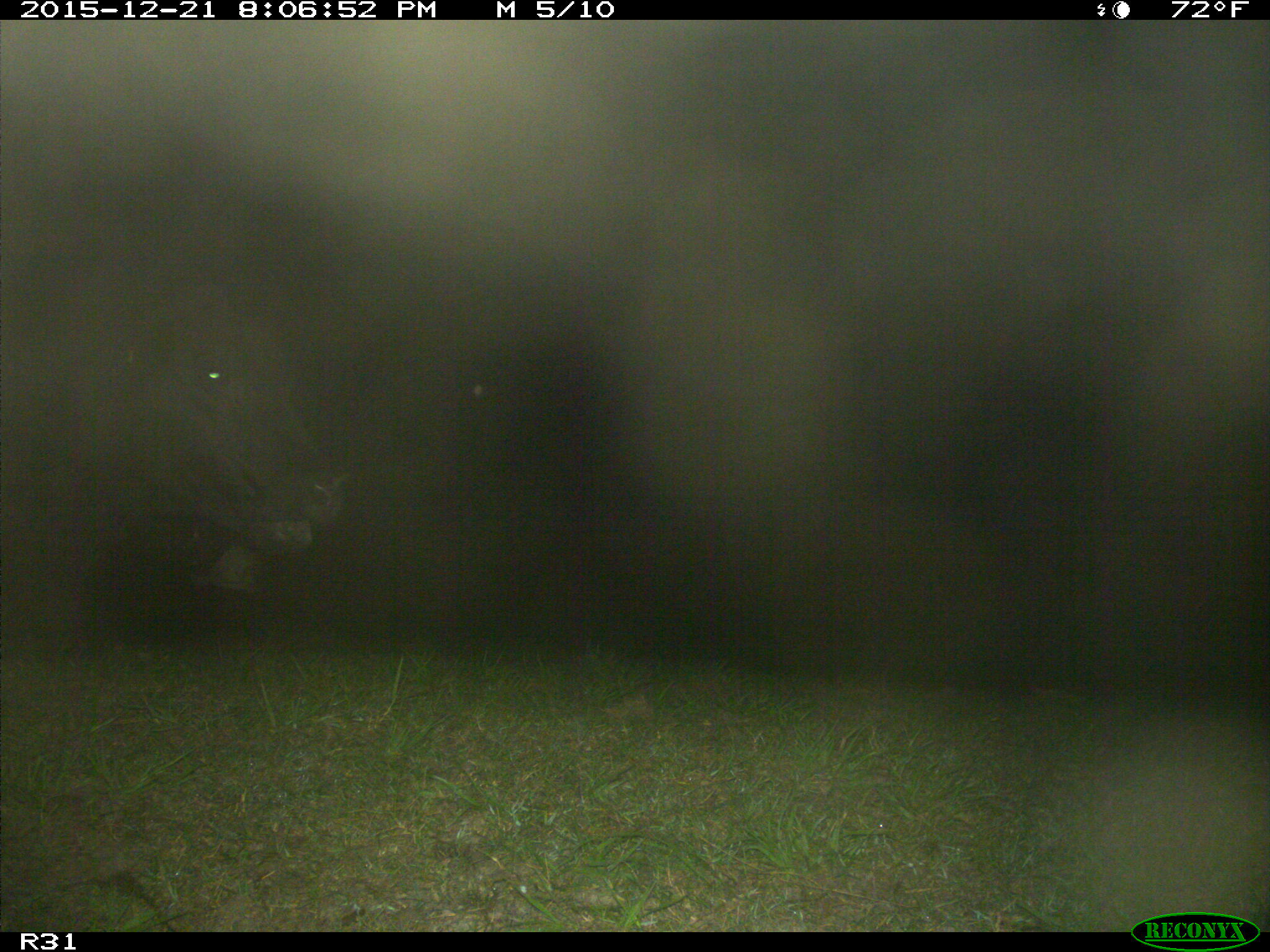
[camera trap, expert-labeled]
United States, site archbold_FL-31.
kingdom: Animalia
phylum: Chordata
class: Mammalia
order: Artiodactyla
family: Bovidae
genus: Bos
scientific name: Bos taurus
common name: domestic cow